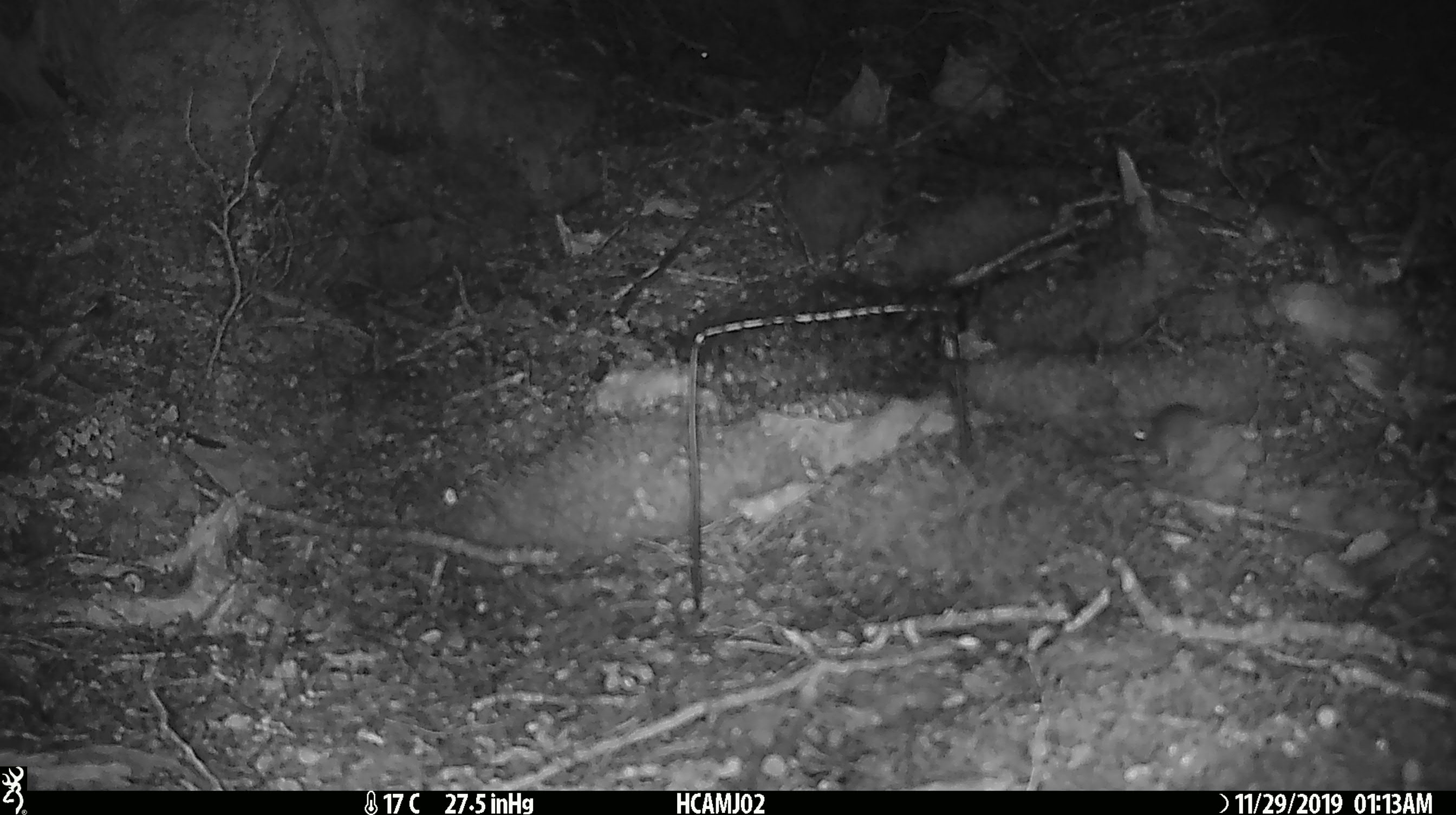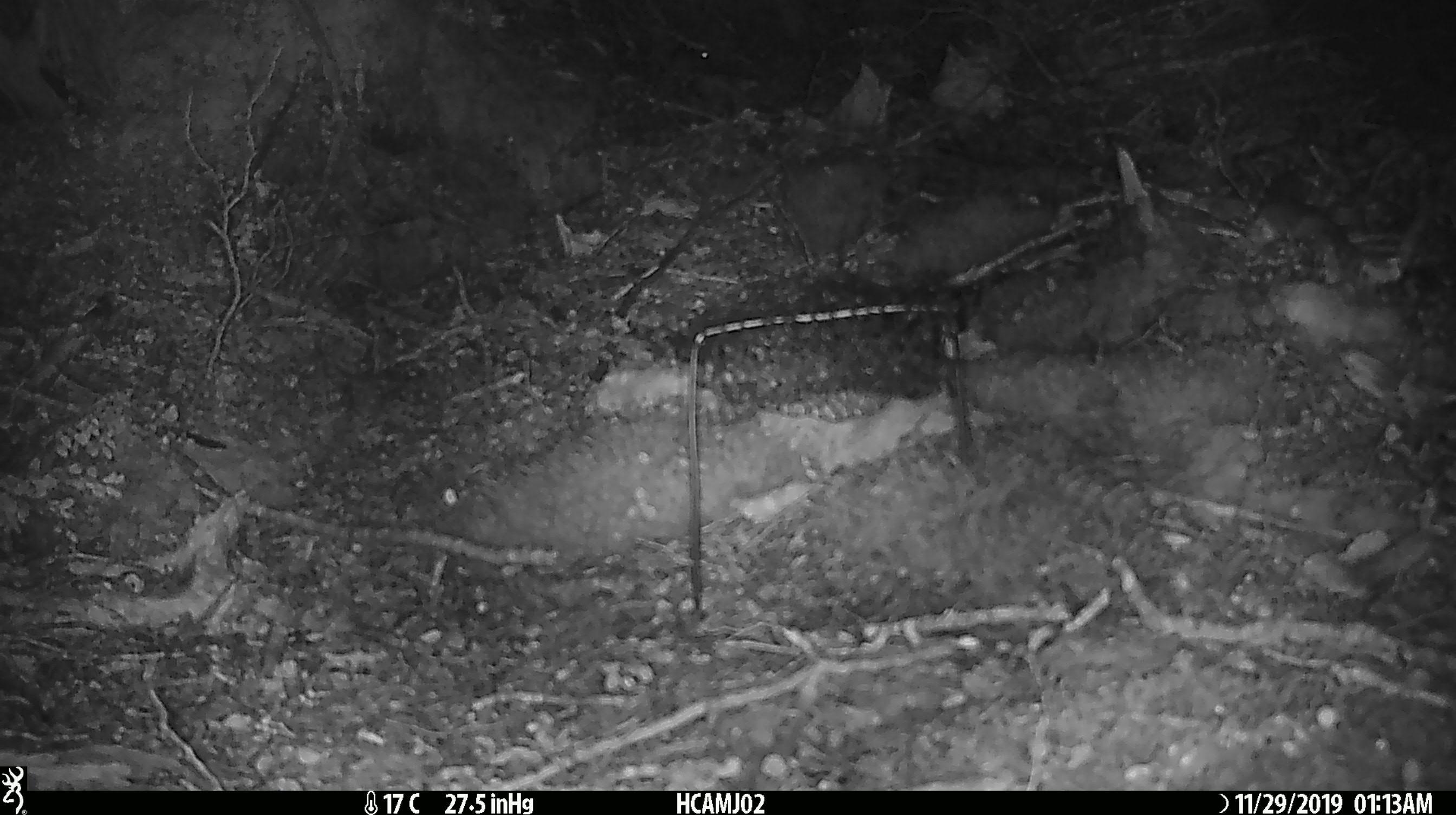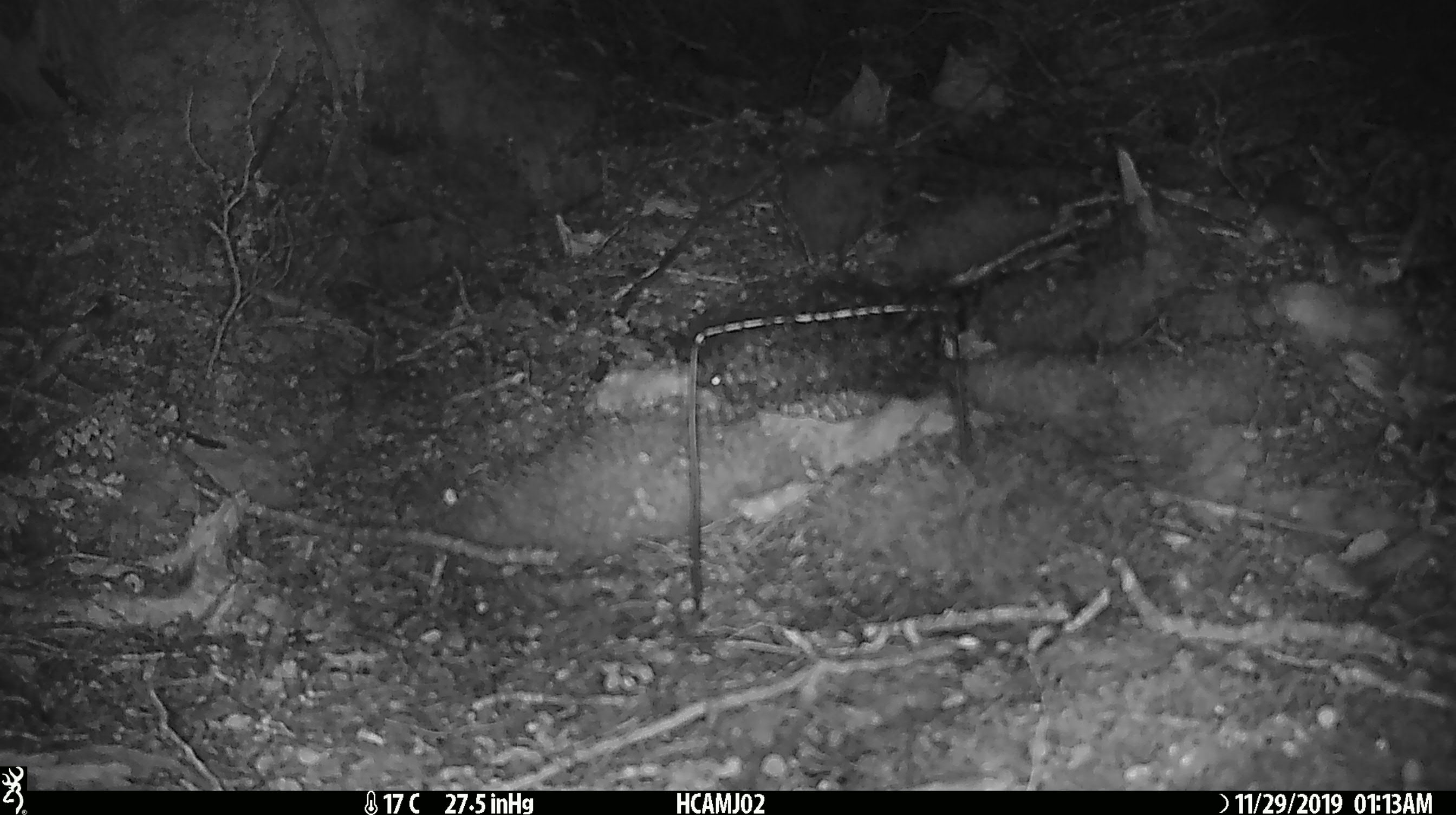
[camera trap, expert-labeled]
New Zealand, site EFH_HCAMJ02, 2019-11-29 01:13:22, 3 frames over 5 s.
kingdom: Animalia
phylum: Chordata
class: Mammalia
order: Rodentia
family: Muridae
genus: Mus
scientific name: Mus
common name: mouse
Mouse (Mus).